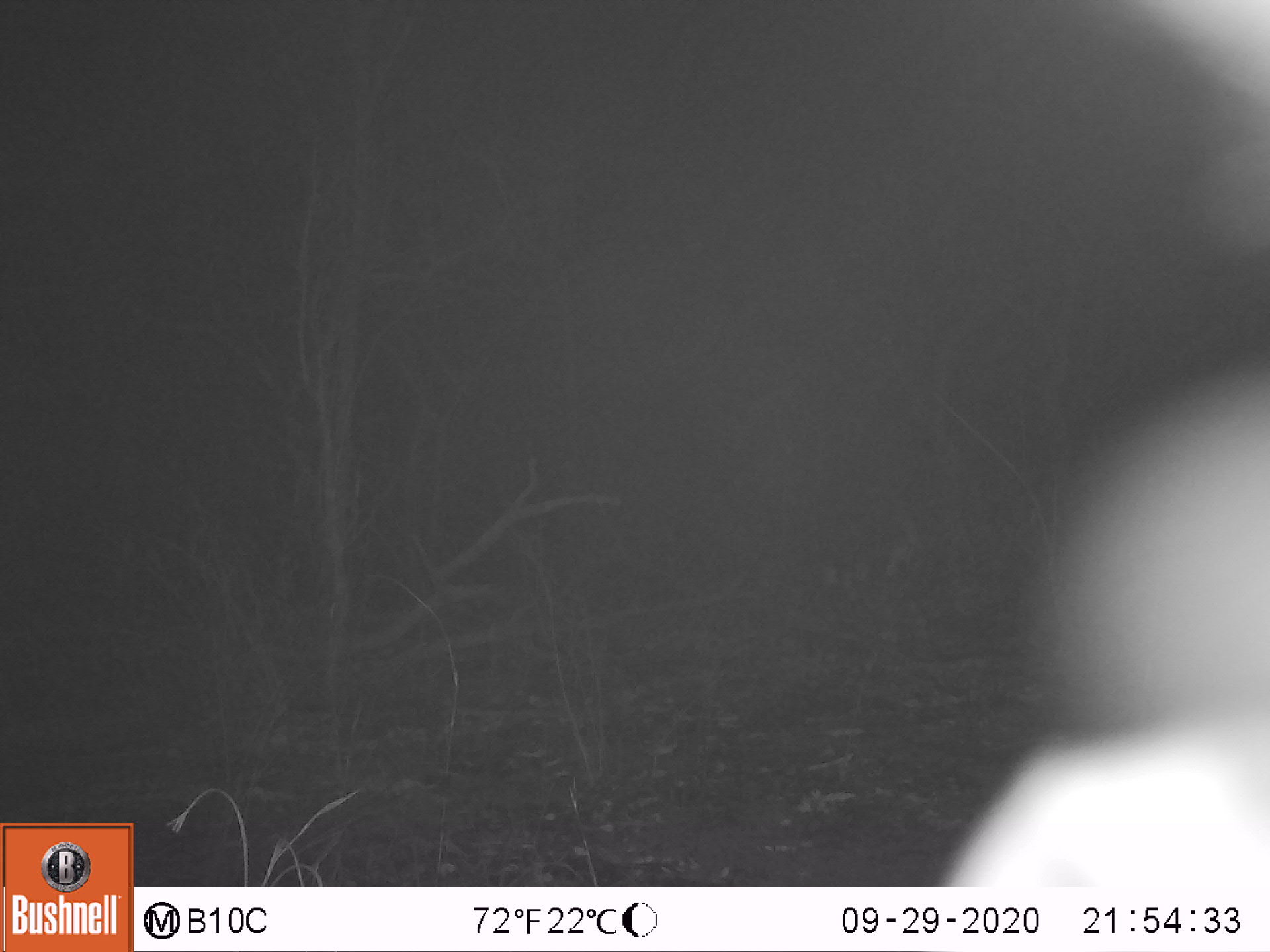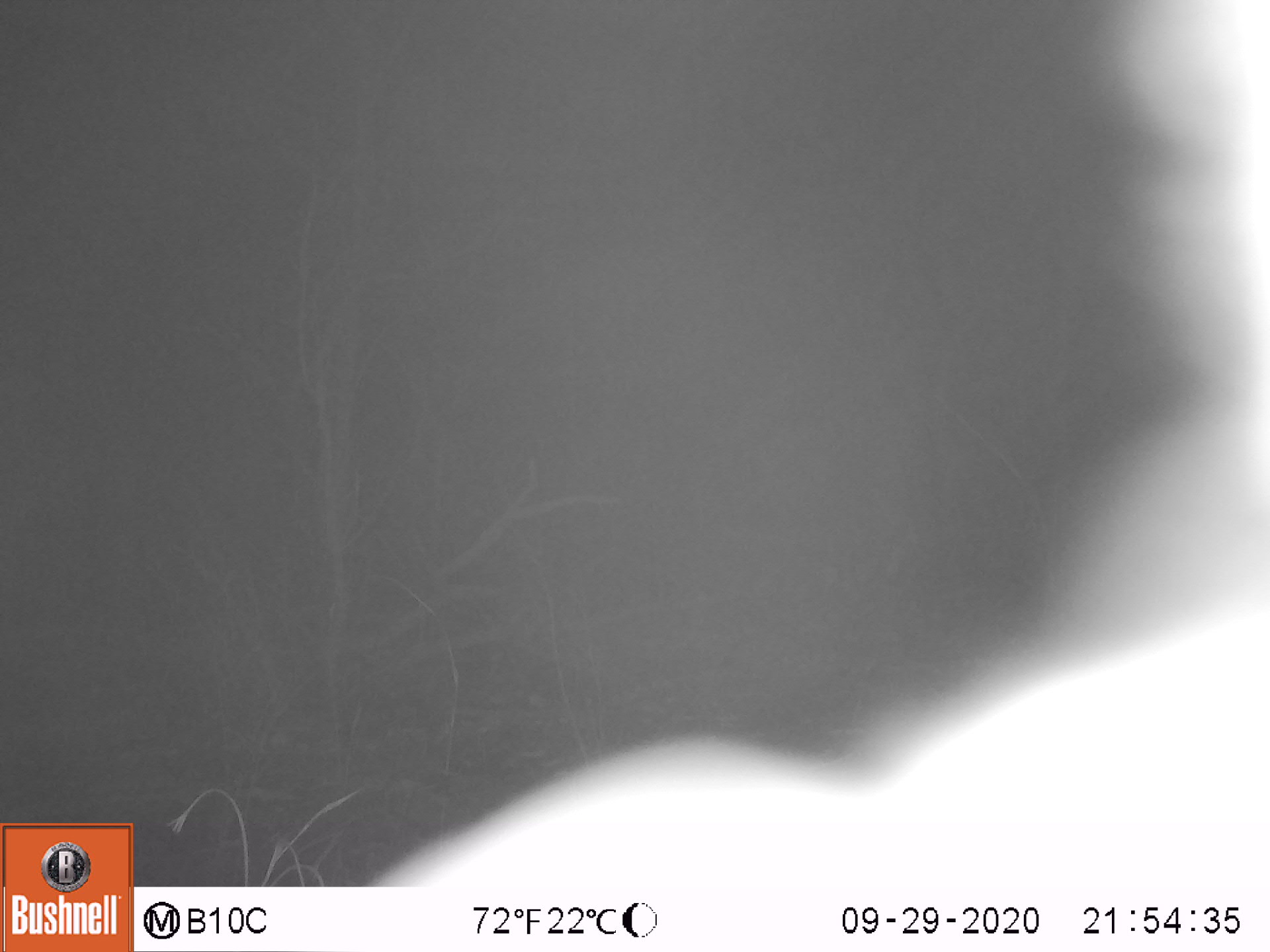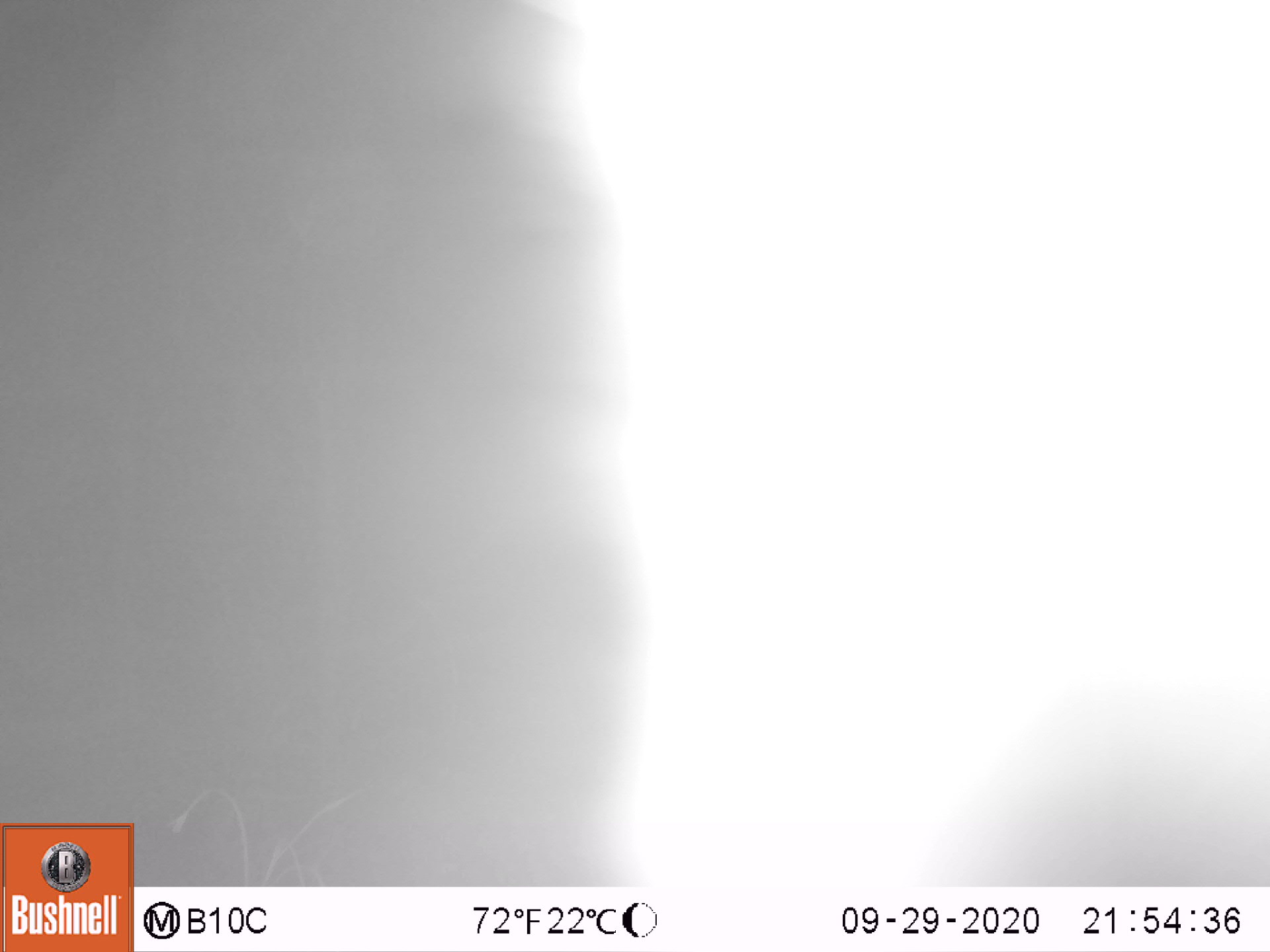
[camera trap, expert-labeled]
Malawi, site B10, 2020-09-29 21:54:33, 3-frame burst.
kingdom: Animalia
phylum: Chordata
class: Mammalia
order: Primates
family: Galagidae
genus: Galago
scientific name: Galago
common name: lesser bushbabies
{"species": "Galago (lesser bushbabies)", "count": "1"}